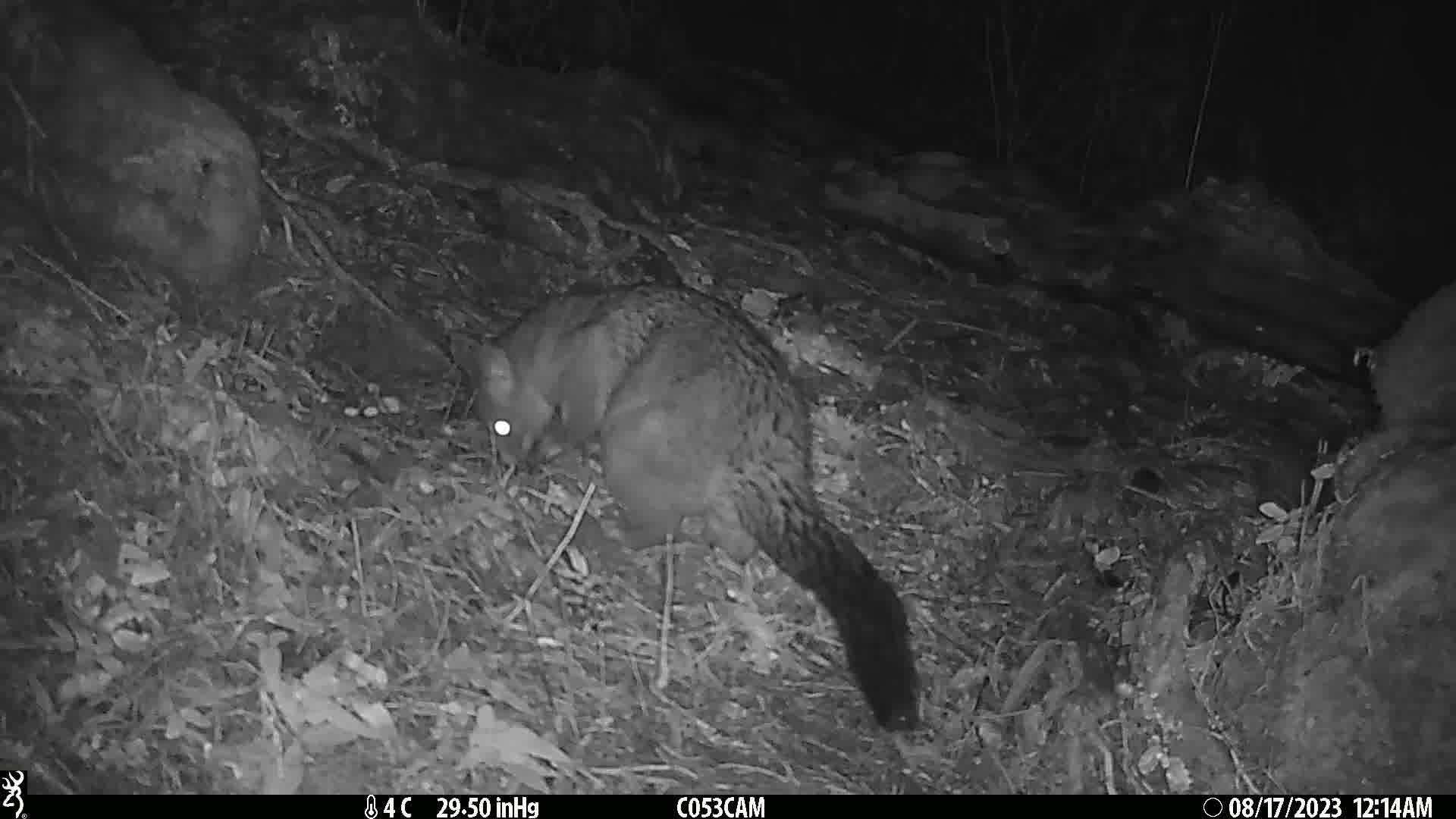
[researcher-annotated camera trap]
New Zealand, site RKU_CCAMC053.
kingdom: Animalia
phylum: Chordata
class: Mammalia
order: Diprotodontia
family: Phalangeridae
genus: Trichosurus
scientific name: Trichosurus vulpecula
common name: common brushtail possum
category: possum